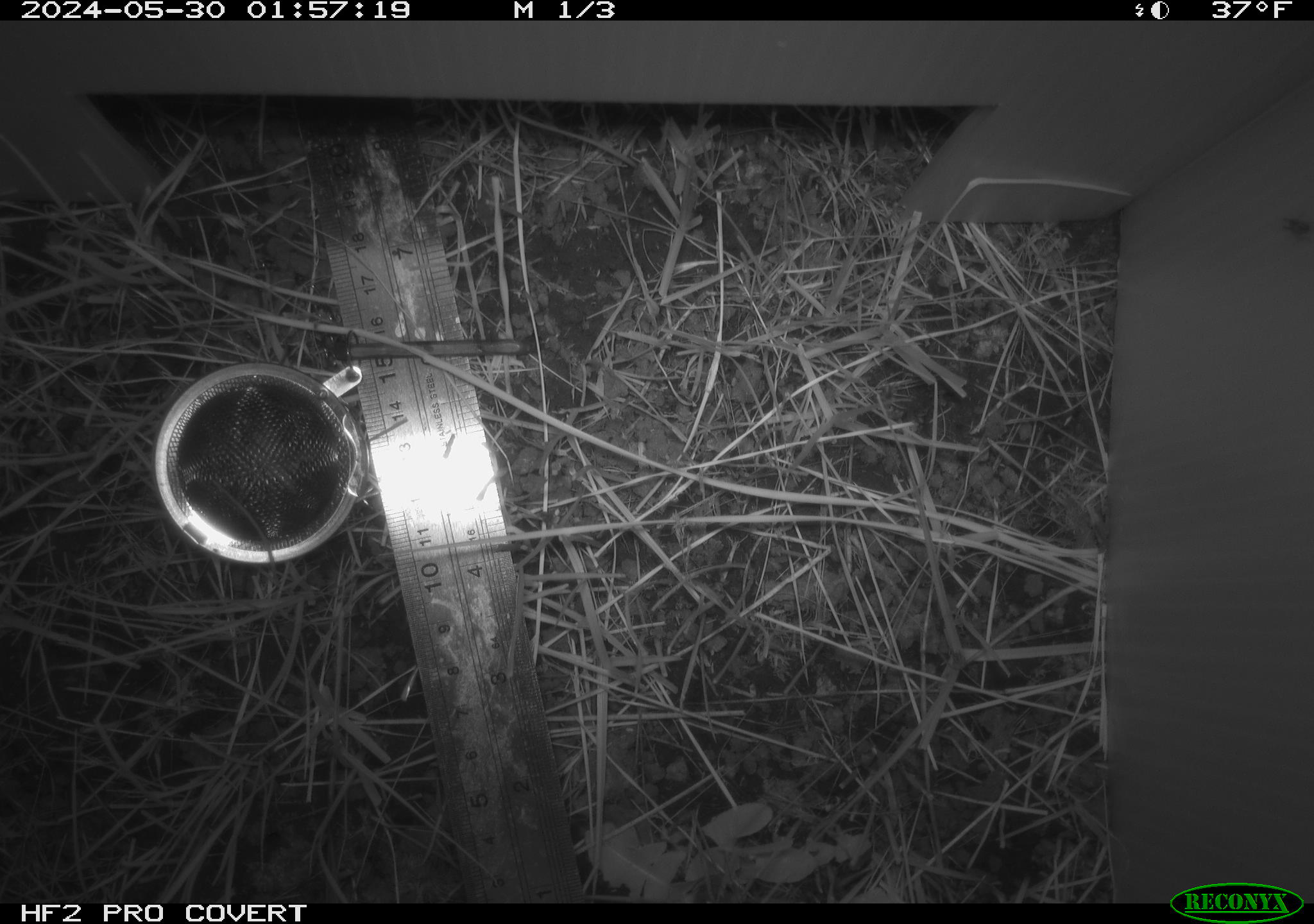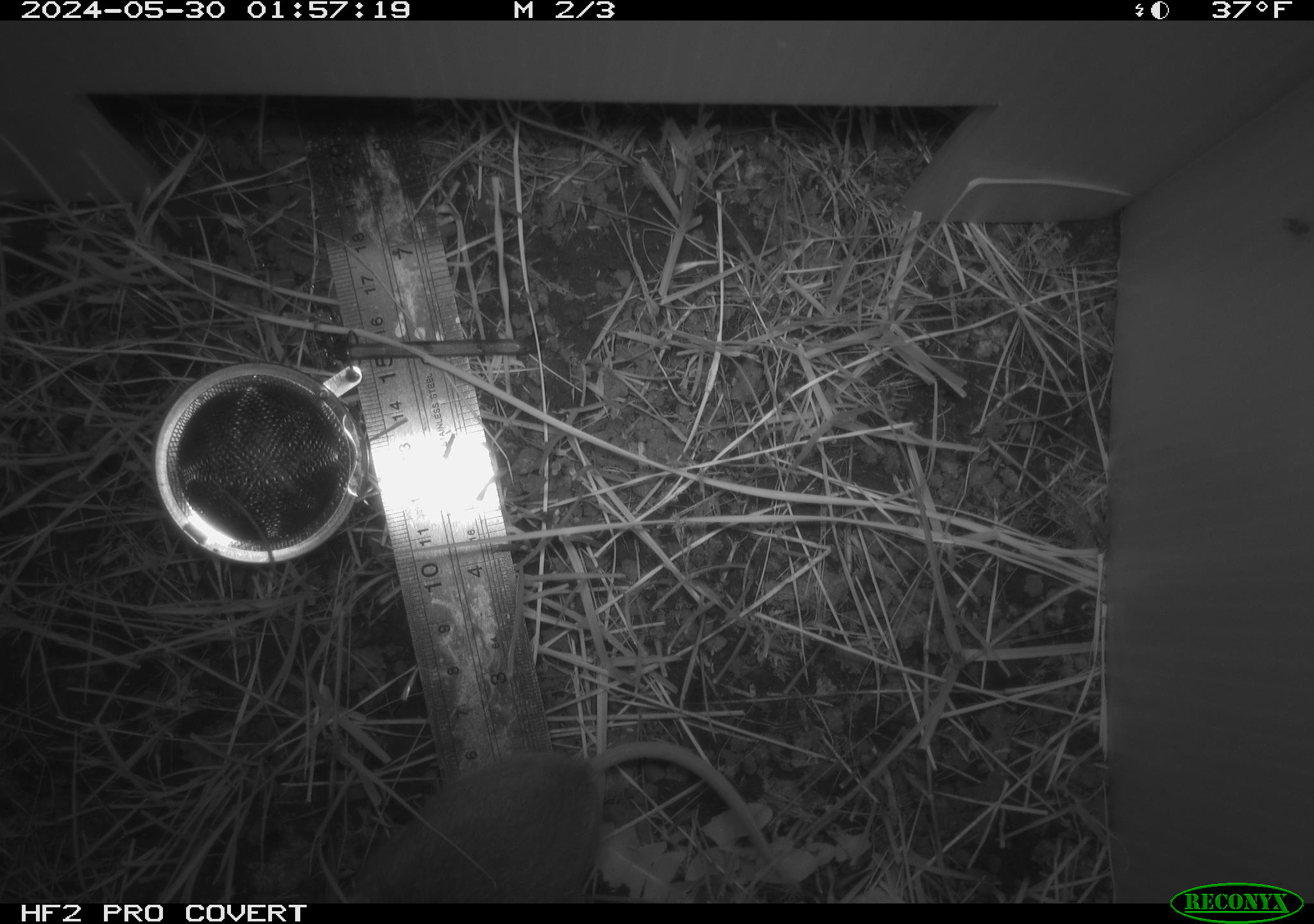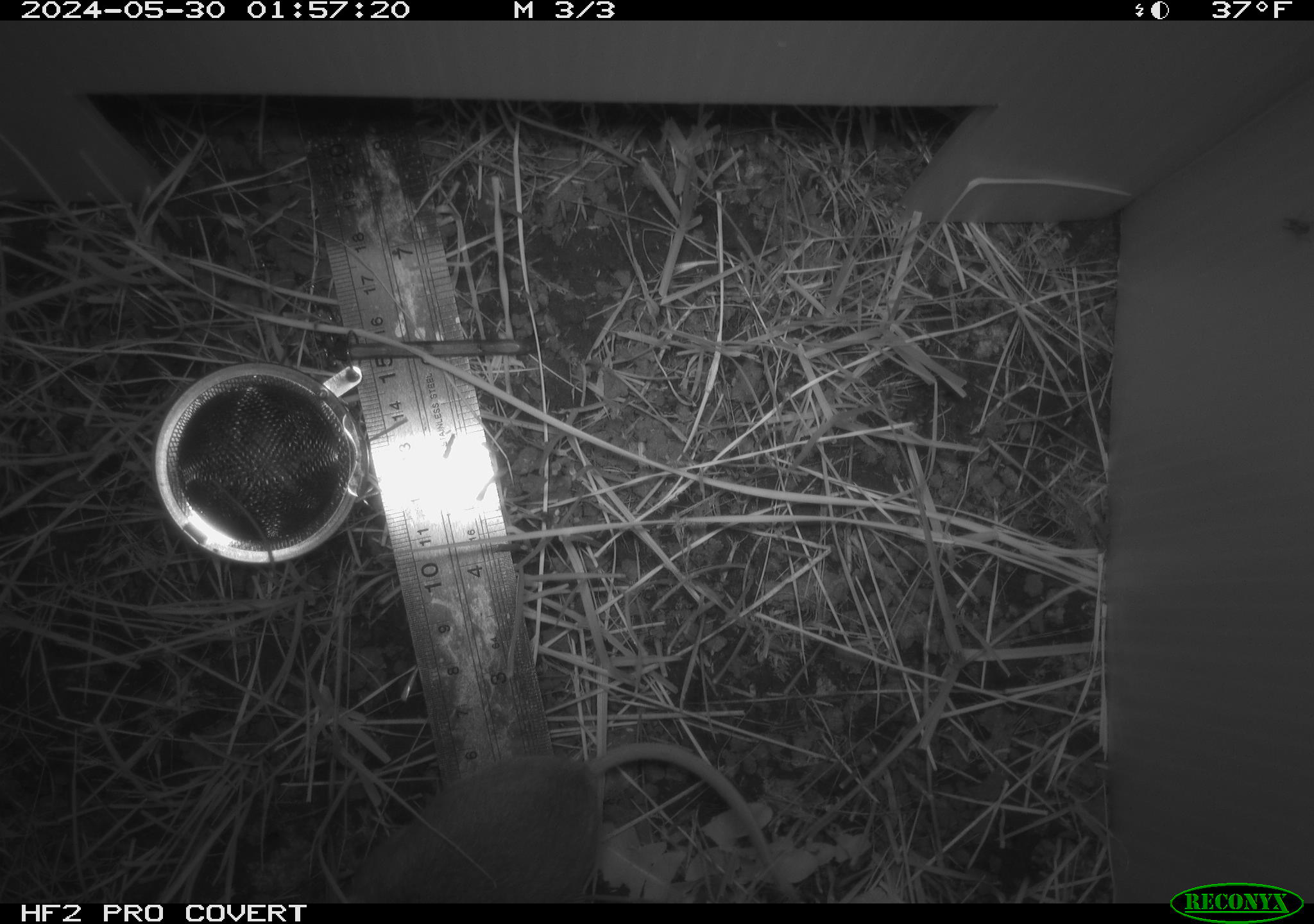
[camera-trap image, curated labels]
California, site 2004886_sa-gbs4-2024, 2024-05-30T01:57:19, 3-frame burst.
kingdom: Animalia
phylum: Chordata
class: Mammalia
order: Rodentia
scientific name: Rodentia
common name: mouse species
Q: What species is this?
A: Mouse species (Rodentia).